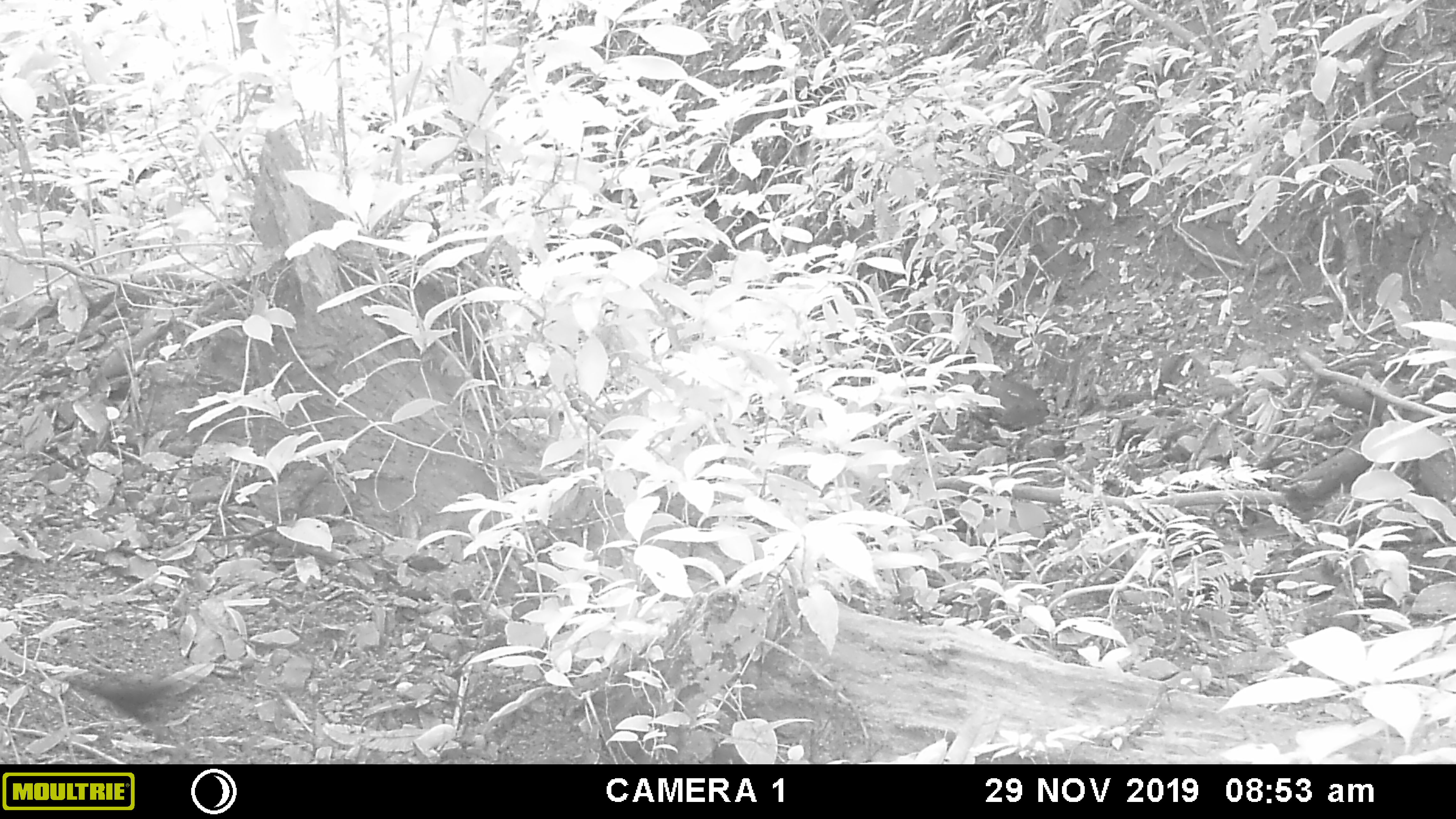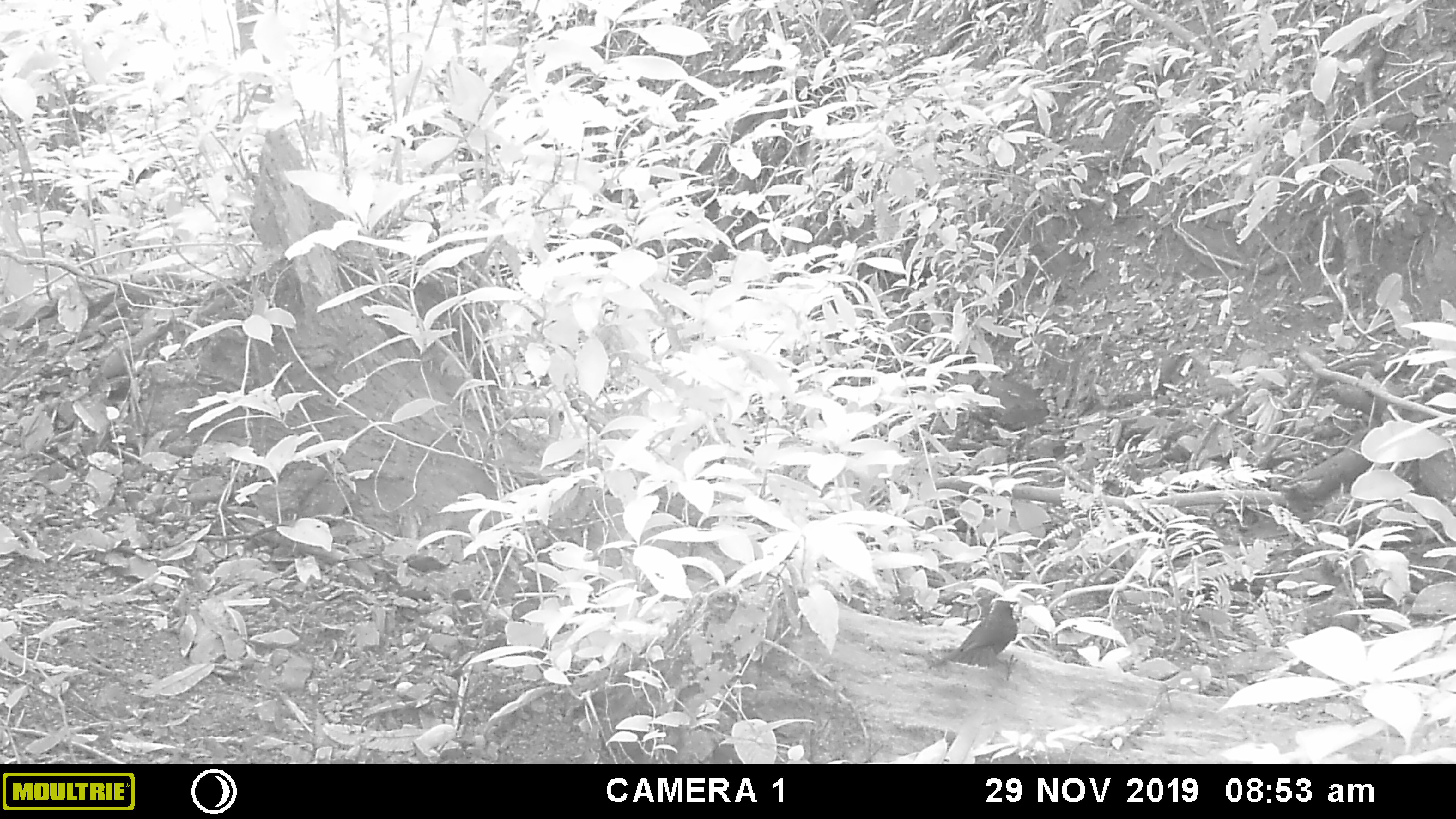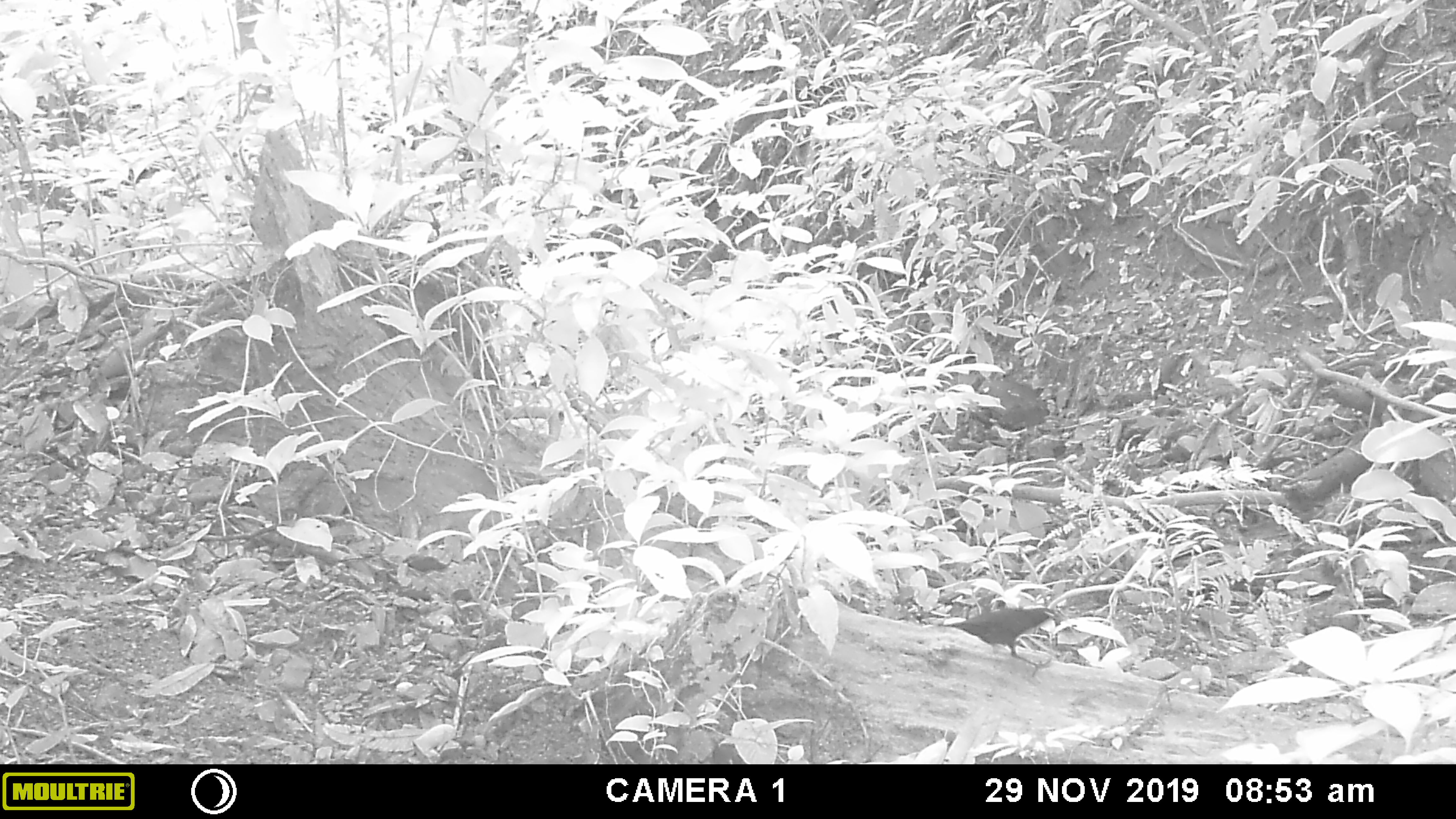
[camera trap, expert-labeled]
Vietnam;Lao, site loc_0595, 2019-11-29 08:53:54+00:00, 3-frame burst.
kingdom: Animalia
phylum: Chordata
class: Aves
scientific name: Aves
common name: bird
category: unidentified bird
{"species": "unidentified bird (bird) (Aves)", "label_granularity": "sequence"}